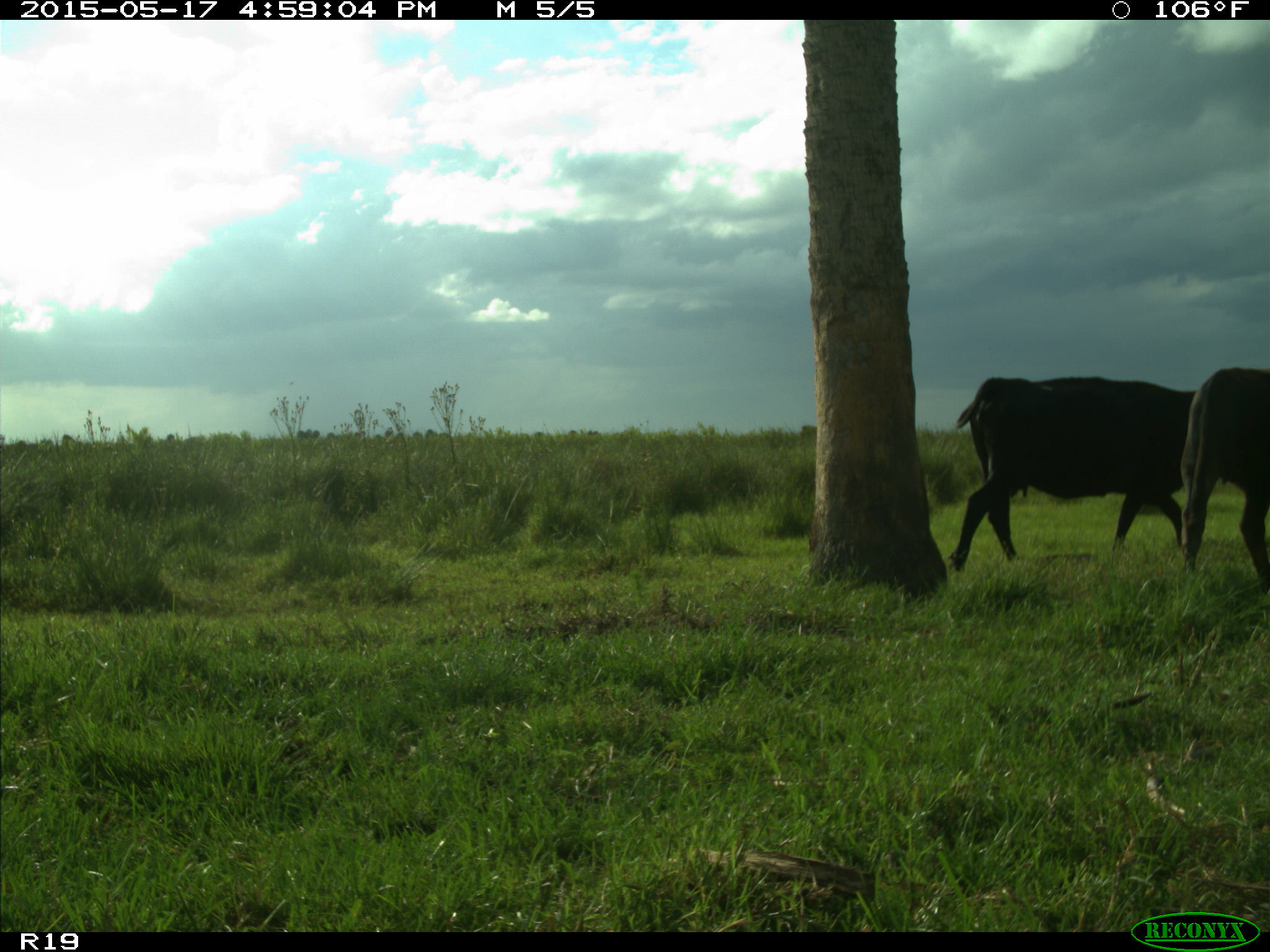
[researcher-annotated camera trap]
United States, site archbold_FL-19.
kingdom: Animalia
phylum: Chordata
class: Mammalia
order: Artiodactyla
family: Bovidae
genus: Bos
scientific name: Bos taurus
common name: domestic cow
Bos taurus (domestic cow).